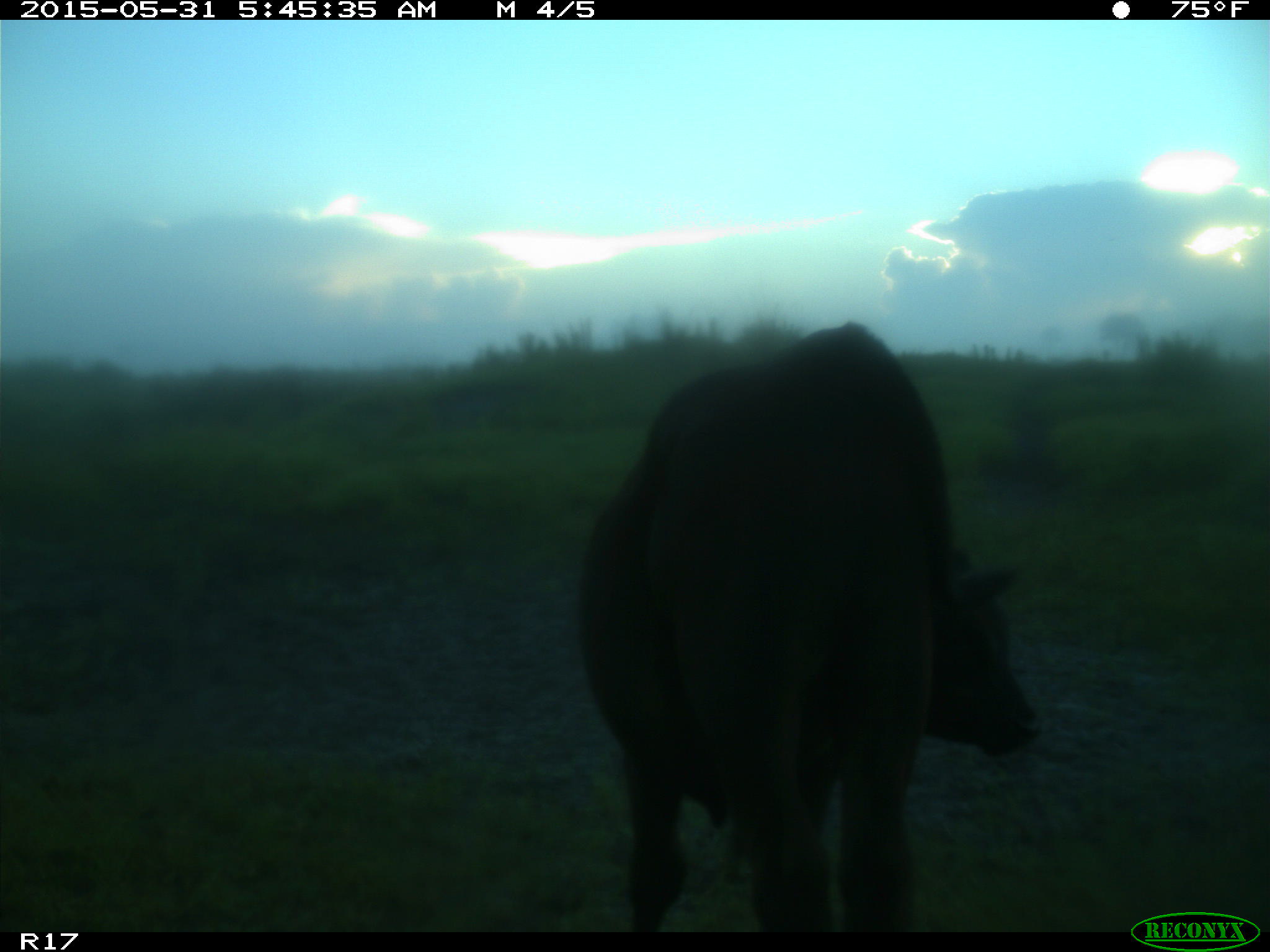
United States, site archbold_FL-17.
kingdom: Animalia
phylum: Chordata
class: Mammalia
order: Artiodactyla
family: Bovidae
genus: Bos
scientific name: Bos taurus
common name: domestic cow